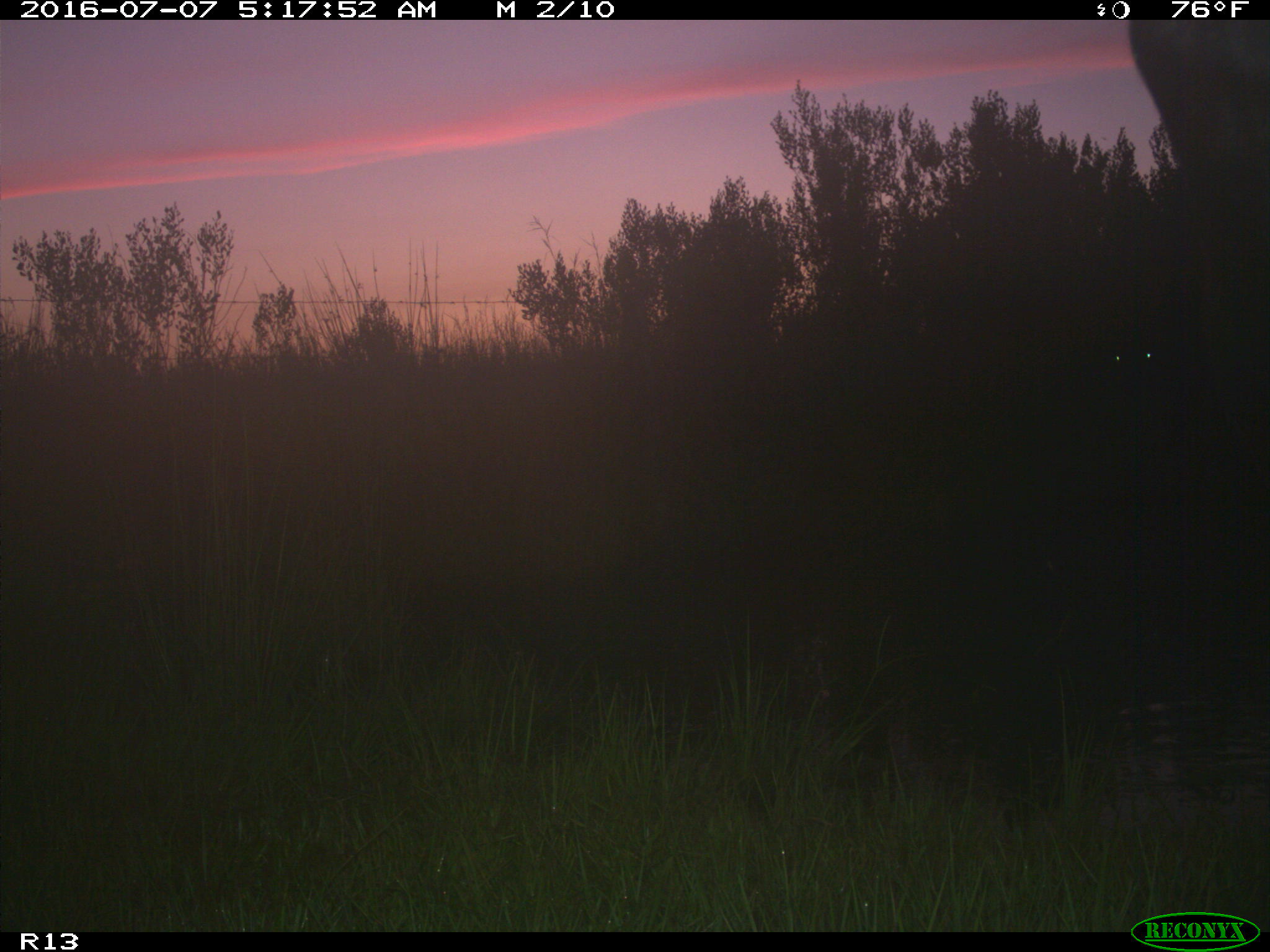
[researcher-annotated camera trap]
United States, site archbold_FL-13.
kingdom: Animalia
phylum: Chordata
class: Mammalia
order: Artiodactyla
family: Bovidae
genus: Bos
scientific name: Bos taurus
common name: domestic cow